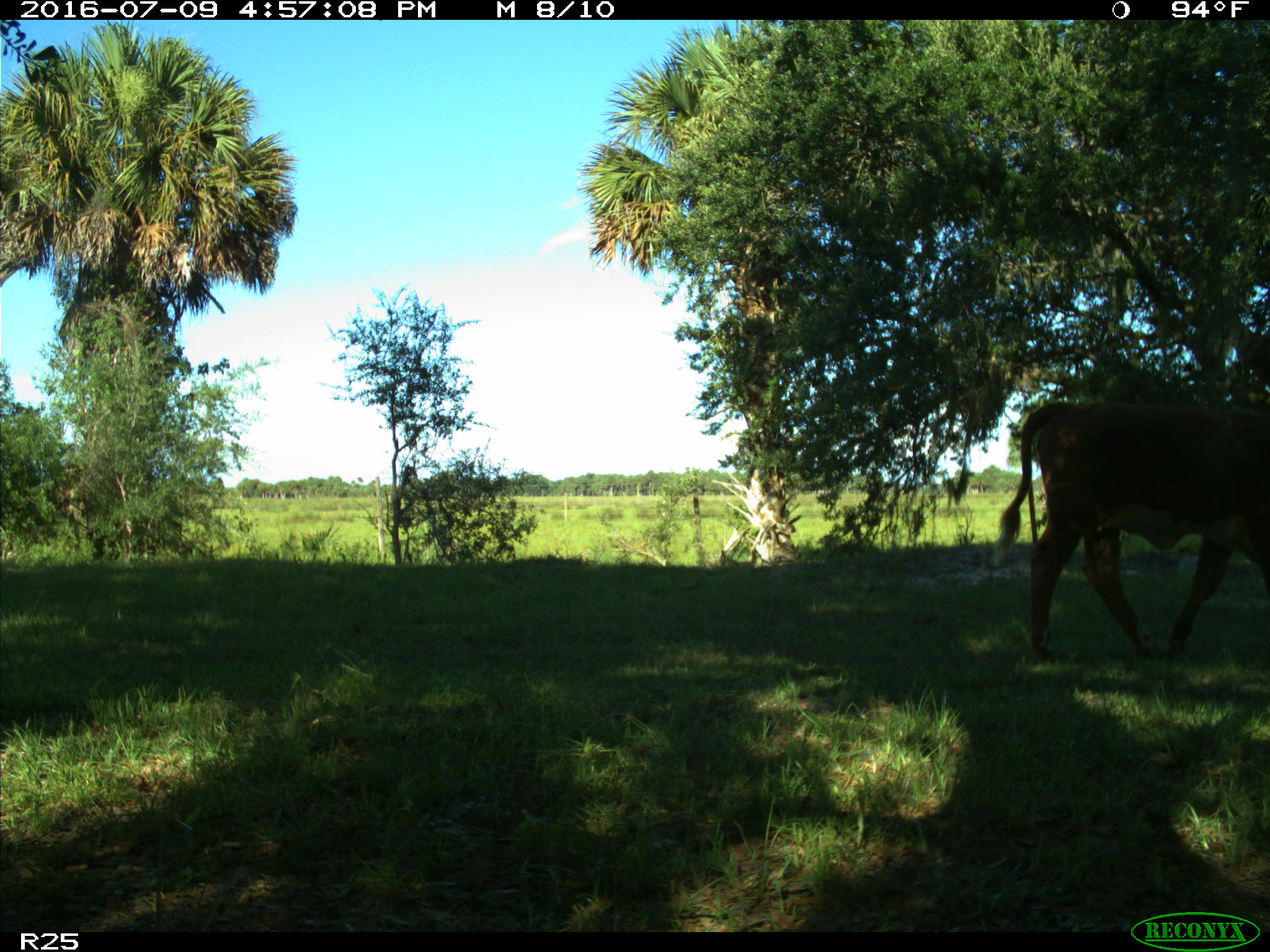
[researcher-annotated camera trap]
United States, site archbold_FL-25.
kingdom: Animalia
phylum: Chordata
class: Mammalia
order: Artiodactyla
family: Bovidae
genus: Bos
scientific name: Bos taurus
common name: domestic cow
Bos taurus (domestic cow).